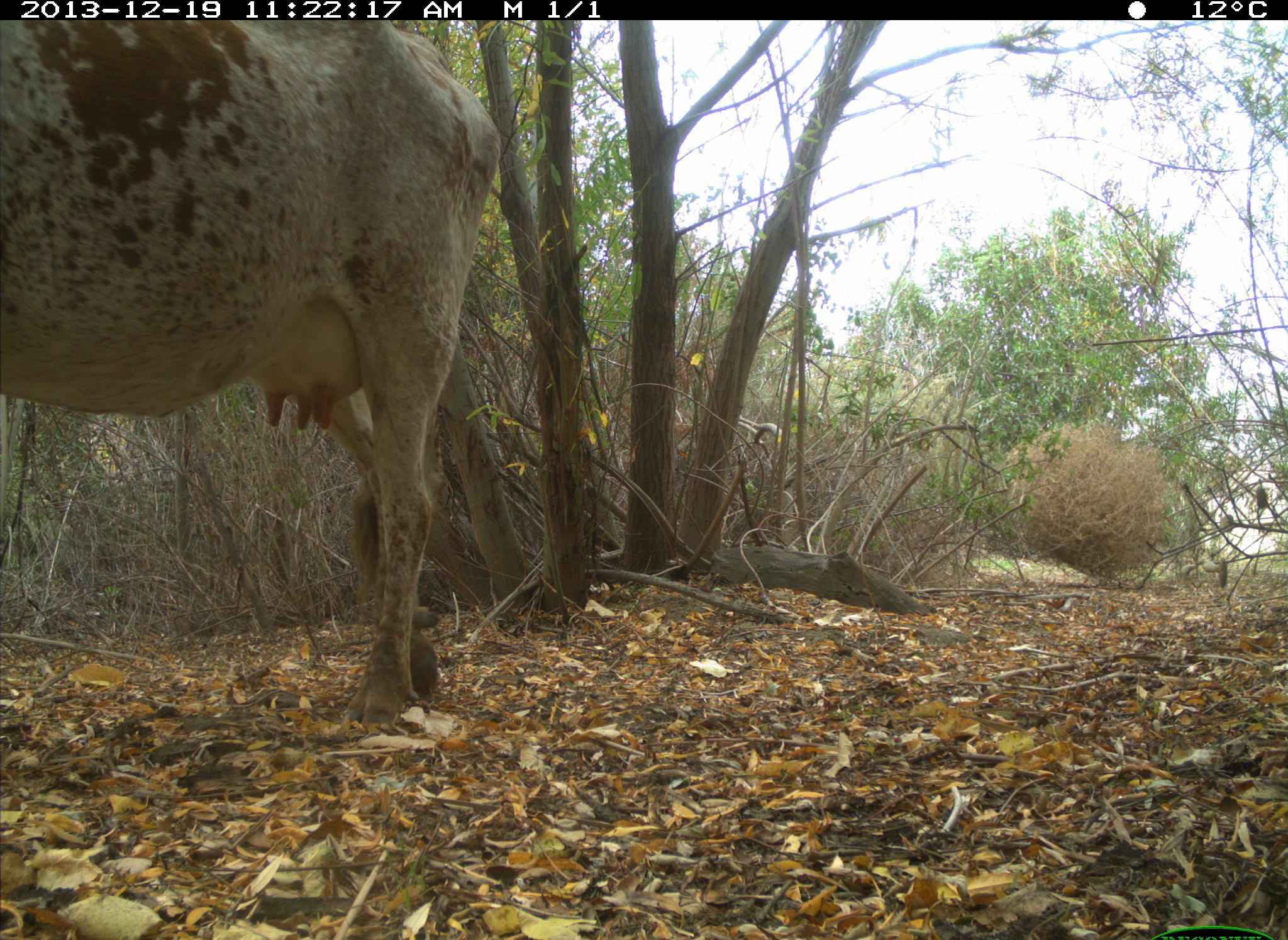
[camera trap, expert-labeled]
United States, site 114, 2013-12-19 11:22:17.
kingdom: Animalia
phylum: Chordata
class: Mammalia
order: Artiodactyla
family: Bovidae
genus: Bos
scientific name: Bos taurus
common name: cow